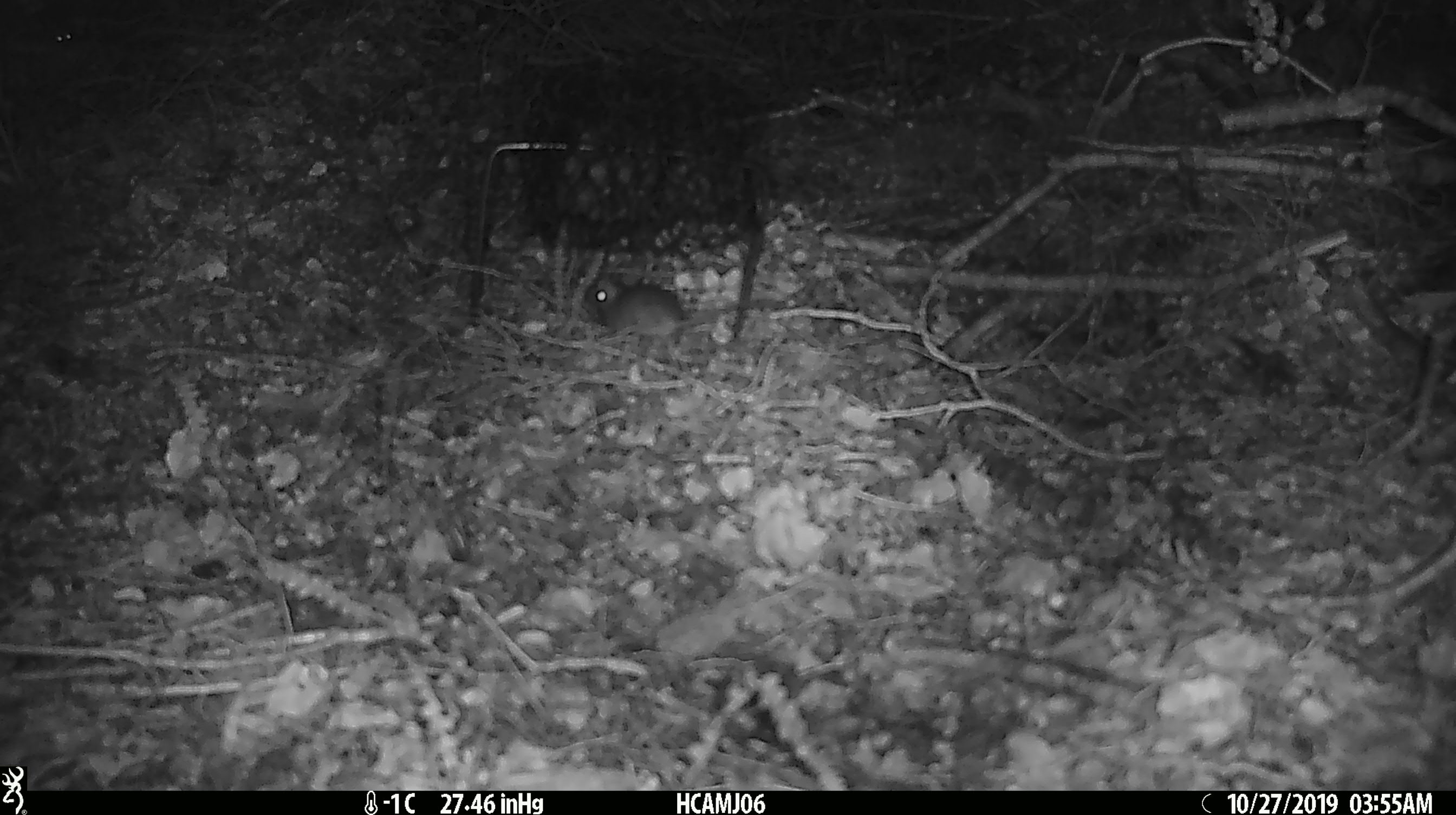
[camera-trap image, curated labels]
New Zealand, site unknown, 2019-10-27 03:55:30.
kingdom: Animalia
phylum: Chordata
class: Mammalia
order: Rodentia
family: Muridae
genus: Mus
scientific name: Mus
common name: mouse